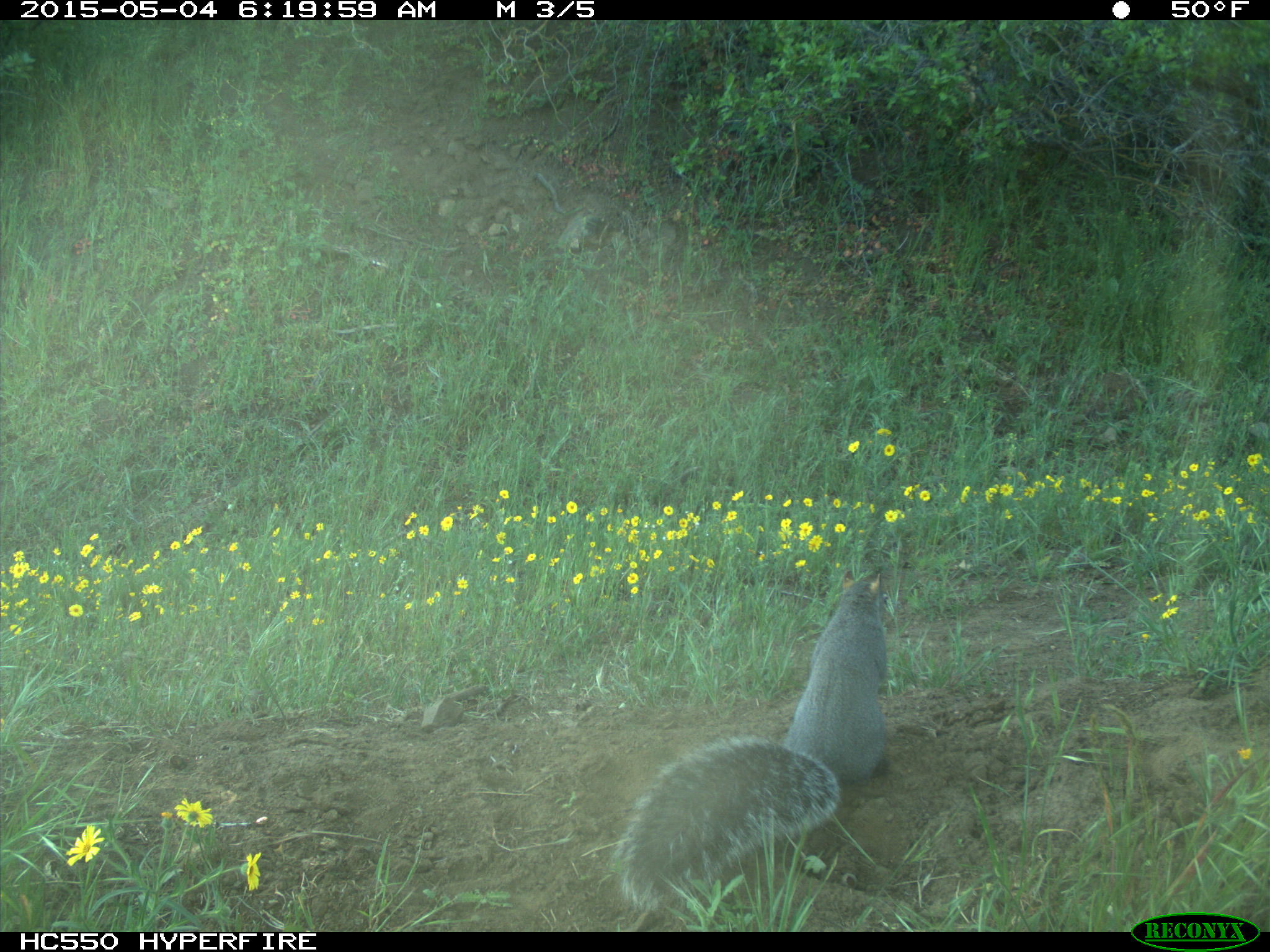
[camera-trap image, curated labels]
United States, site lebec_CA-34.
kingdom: Animalia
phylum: Chordata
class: Mammalia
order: Rodentia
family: Sciuridae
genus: Sciurus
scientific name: Sciurus carolinensis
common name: eastern gray squirrel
Sciurus carolinensis (eastern gray squirrel).